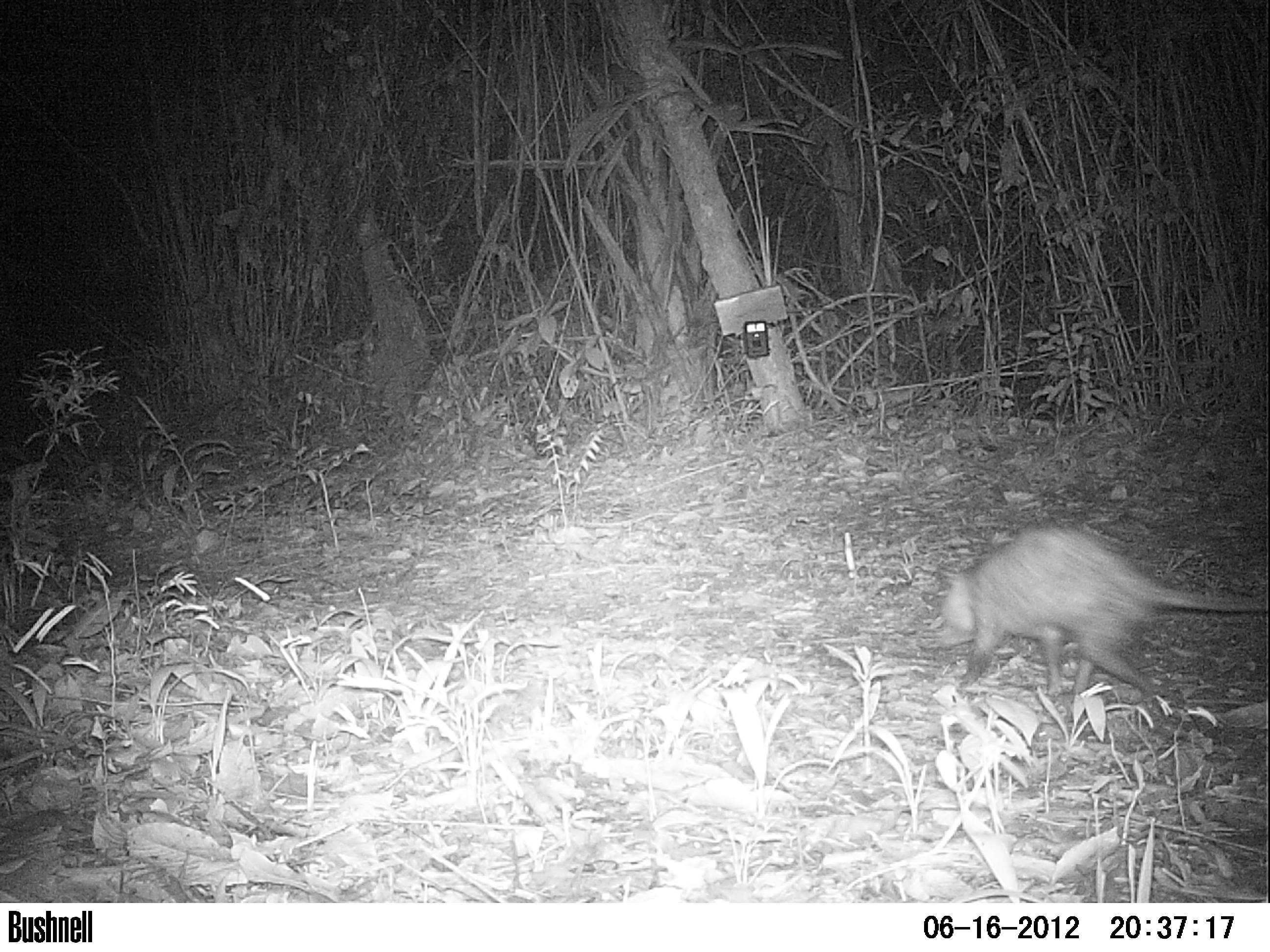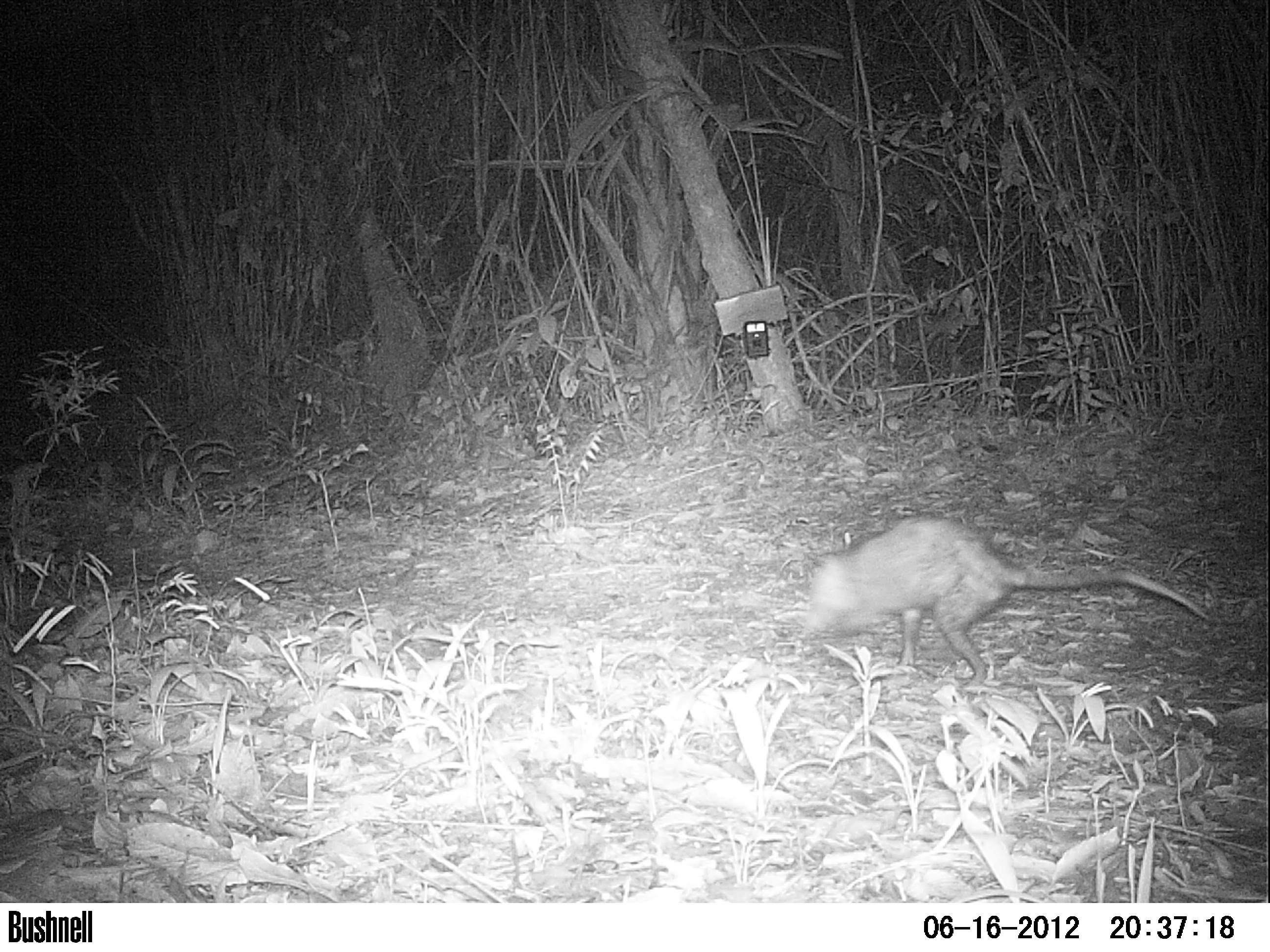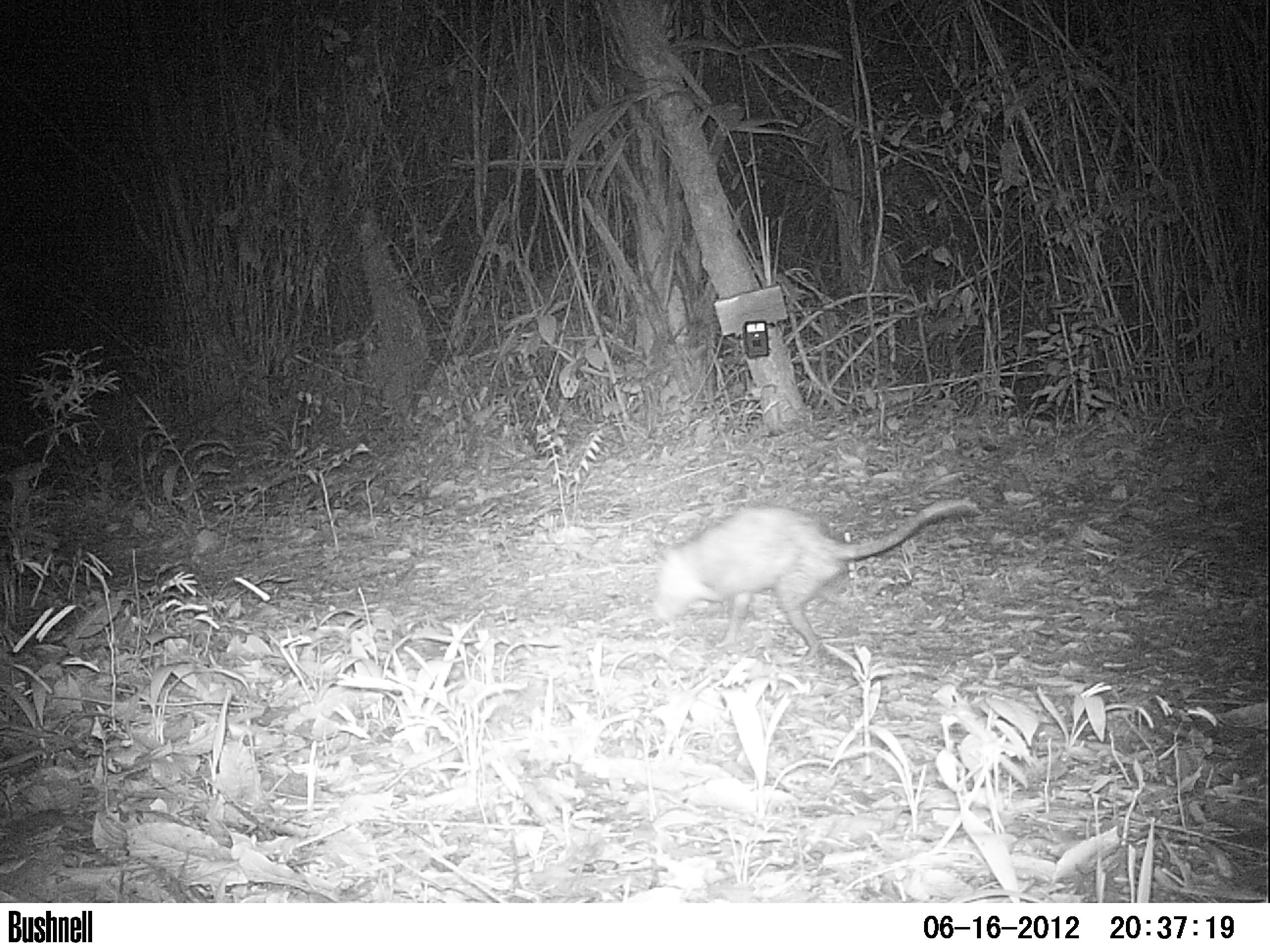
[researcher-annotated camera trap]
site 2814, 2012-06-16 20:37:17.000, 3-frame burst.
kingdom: Animalia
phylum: Chordata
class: Mammalia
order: Didelphimorphia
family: Didelphidae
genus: Didelphis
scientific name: Didelphis virginiana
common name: virginia opossum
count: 1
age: adult